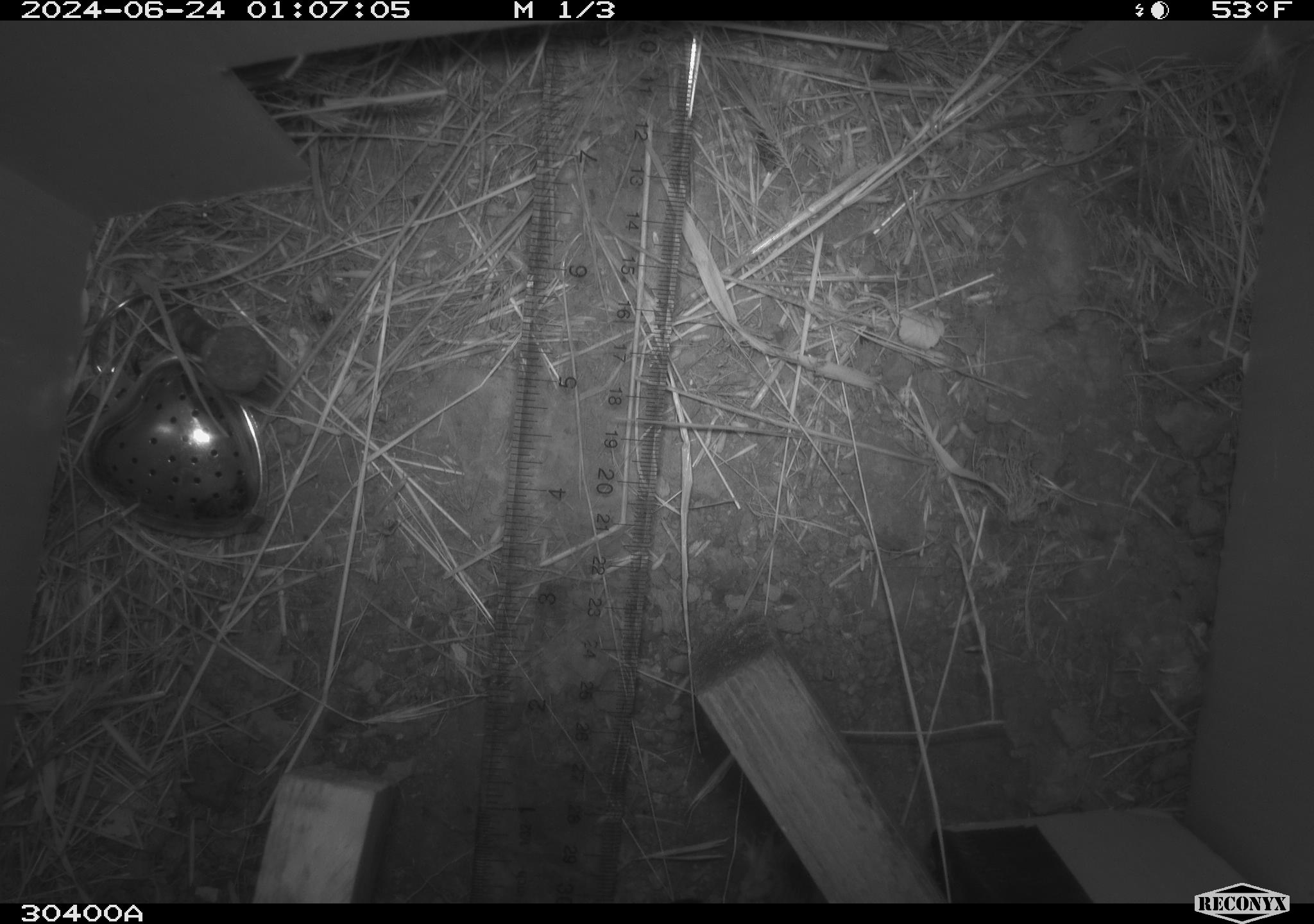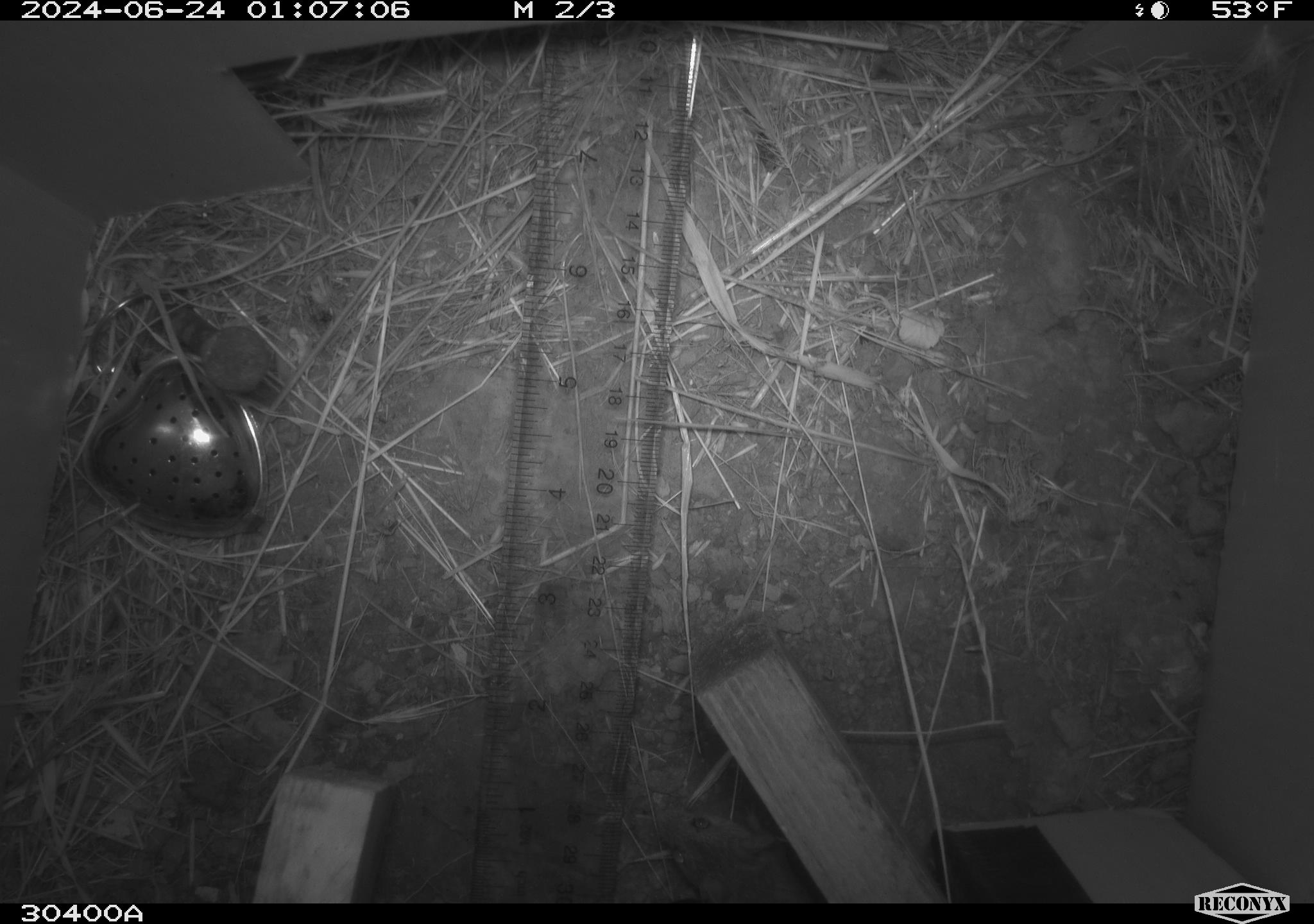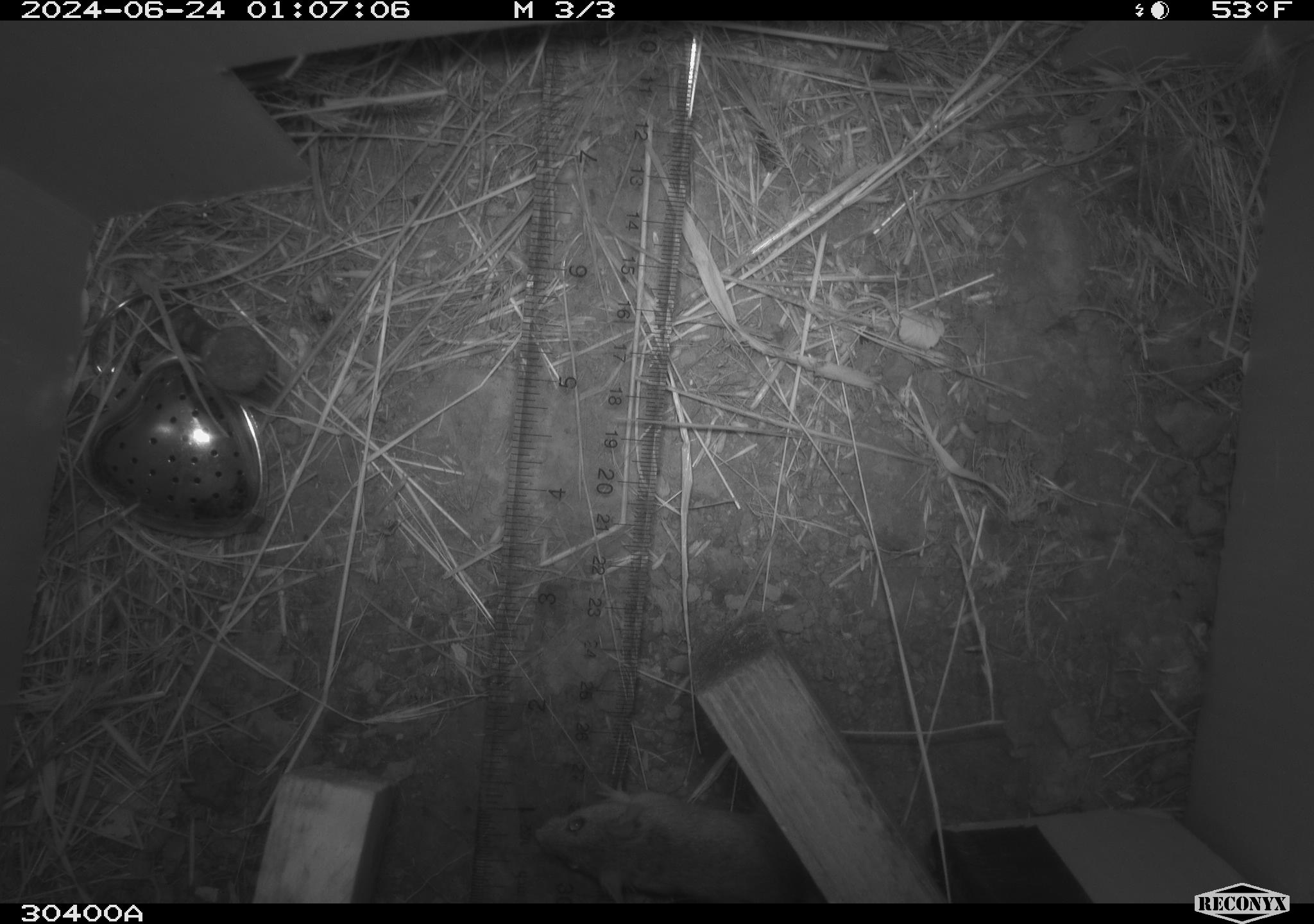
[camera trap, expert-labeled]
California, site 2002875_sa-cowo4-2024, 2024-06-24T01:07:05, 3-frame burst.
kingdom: Animalia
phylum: Chordata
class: Mammalia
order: Rodentia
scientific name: Rodentia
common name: mouse species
Mouse species (Rodentia).